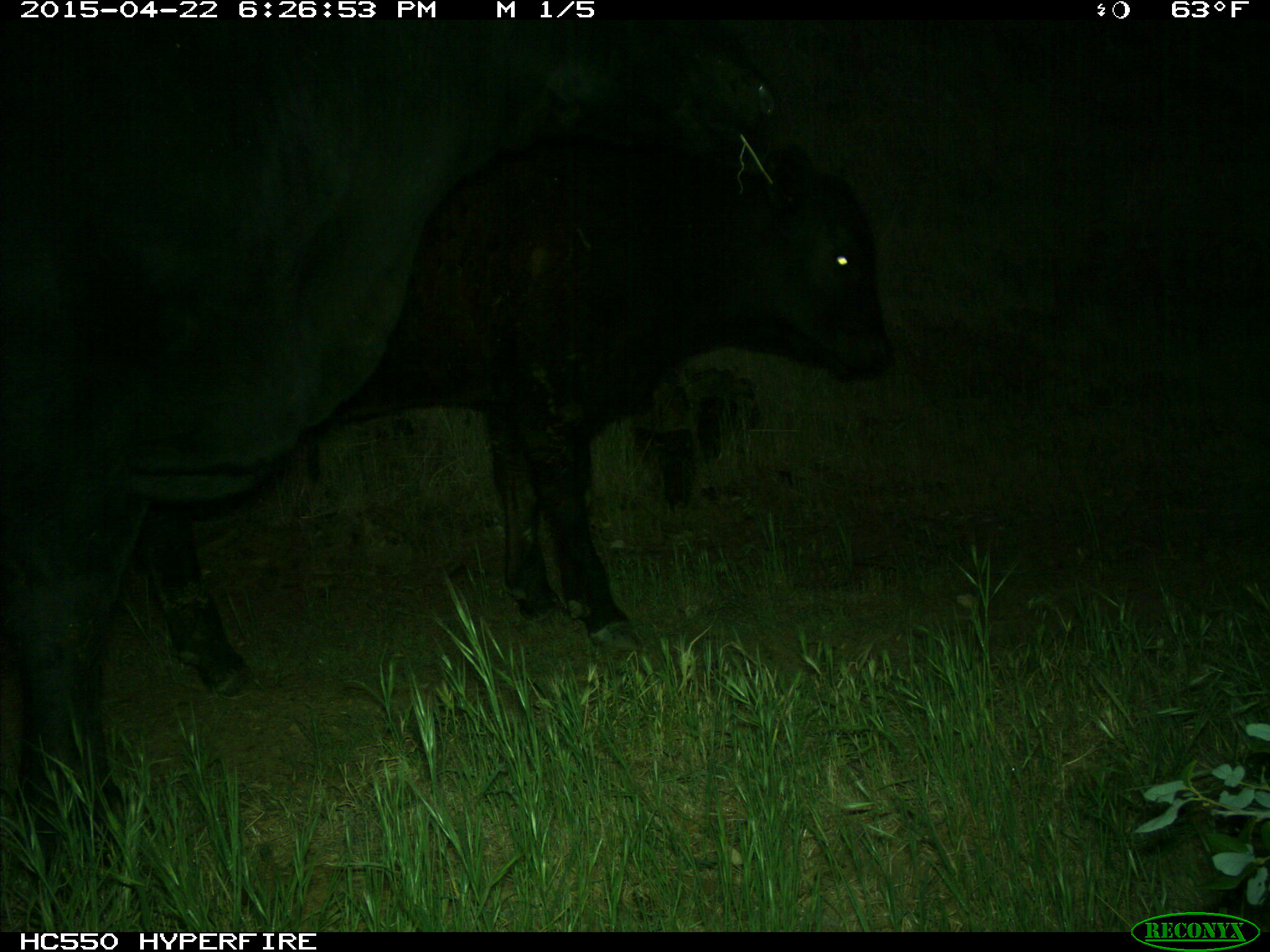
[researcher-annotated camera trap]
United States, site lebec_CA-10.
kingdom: Animalia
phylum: Chordata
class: Mammalia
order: Artiodactyla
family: Bovidae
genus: Bos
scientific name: Bos taurus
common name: domestic cow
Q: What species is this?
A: Bos taurus (domestic cow).